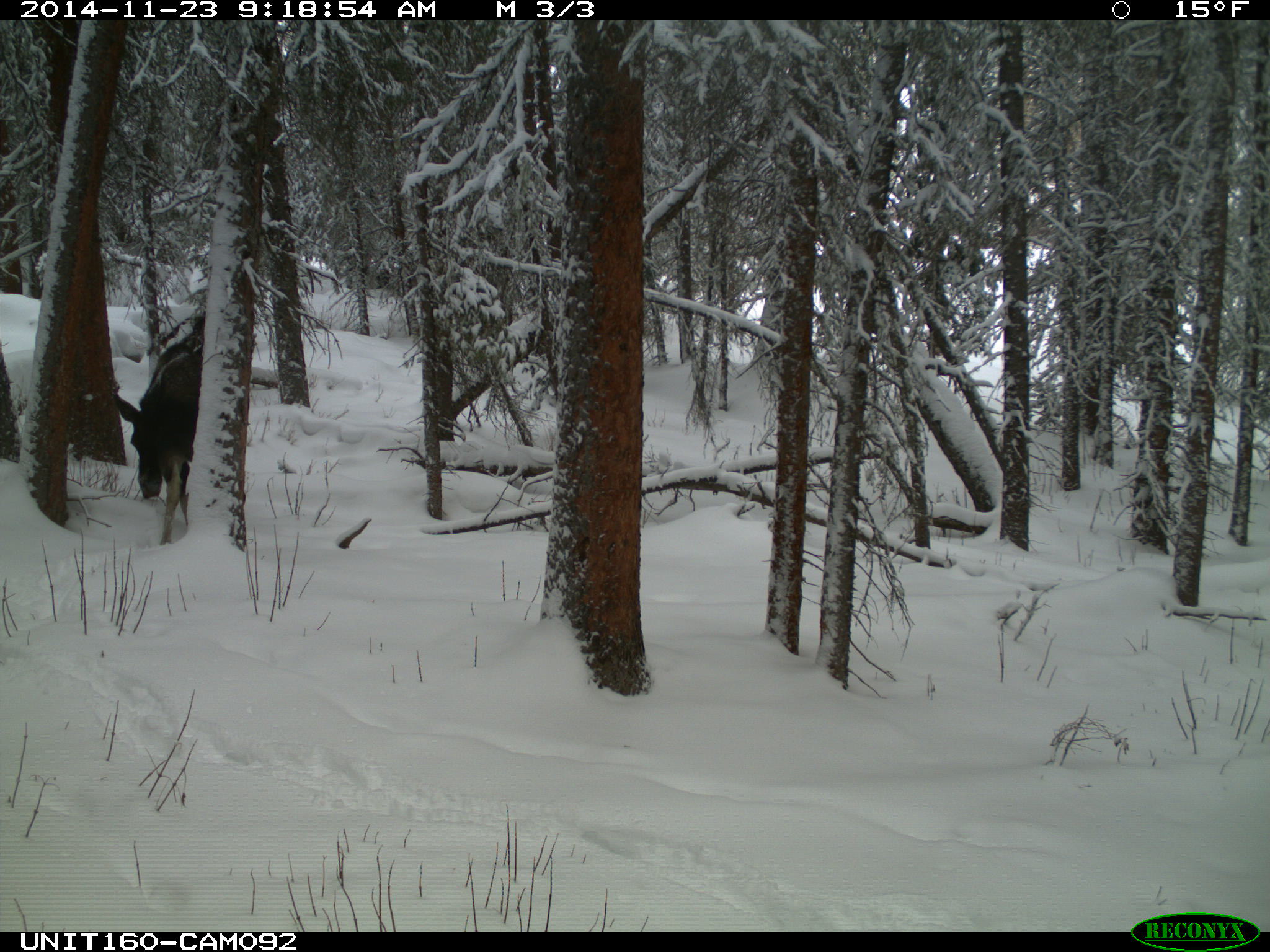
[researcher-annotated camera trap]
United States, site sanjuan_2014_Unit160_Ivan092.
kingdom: Animalia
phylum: Chordata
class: Mammalia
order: Artiodactyla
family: Cervidae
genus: Alces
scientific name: Alces alces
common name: moose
Alces alces (moose).